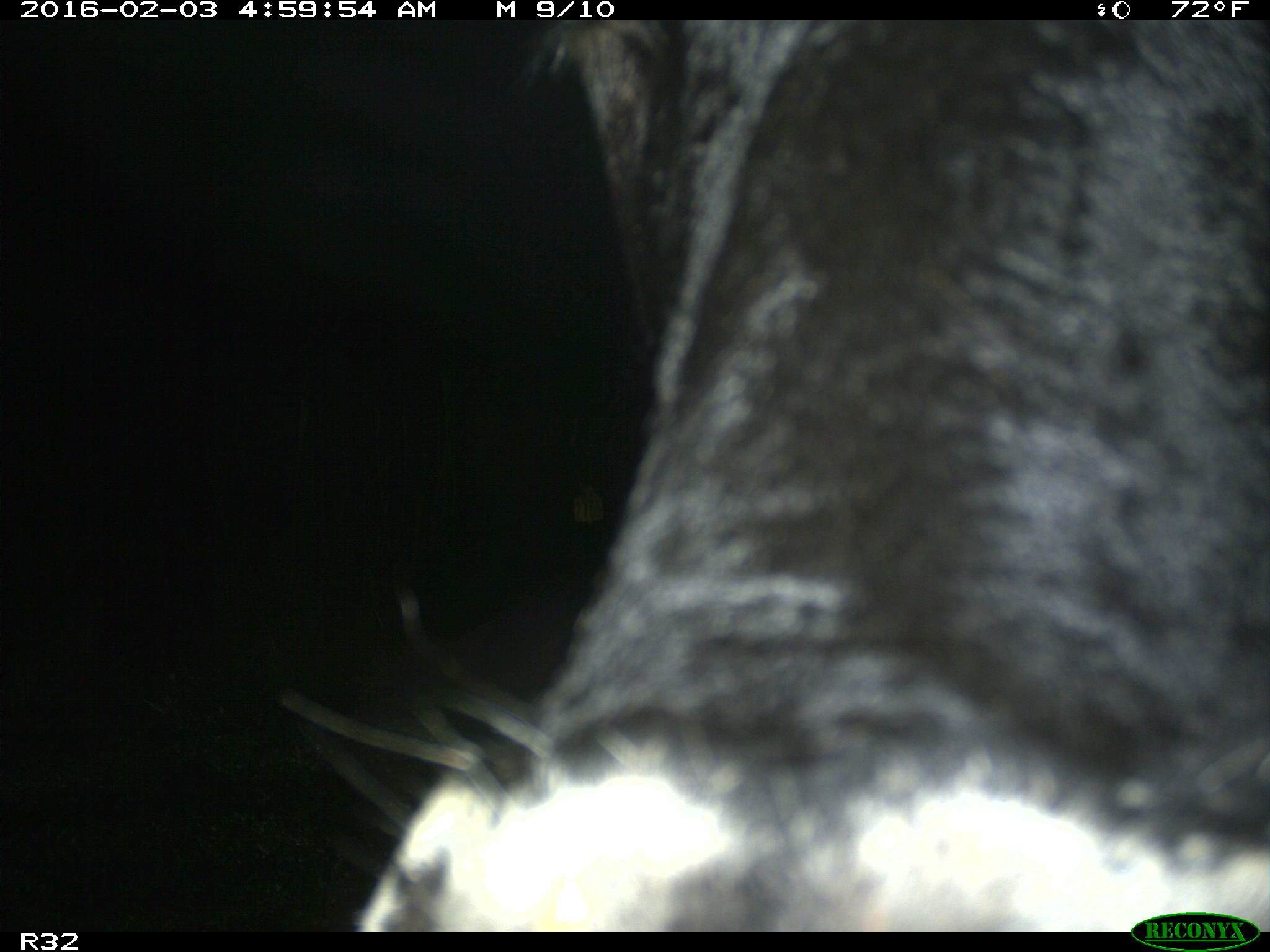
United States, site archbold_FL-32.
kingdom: Animalia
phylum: Chordata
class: Mammalia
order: Artiodactyla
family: Bovidae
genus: Bos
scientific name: Bos taurus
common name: domestic cow